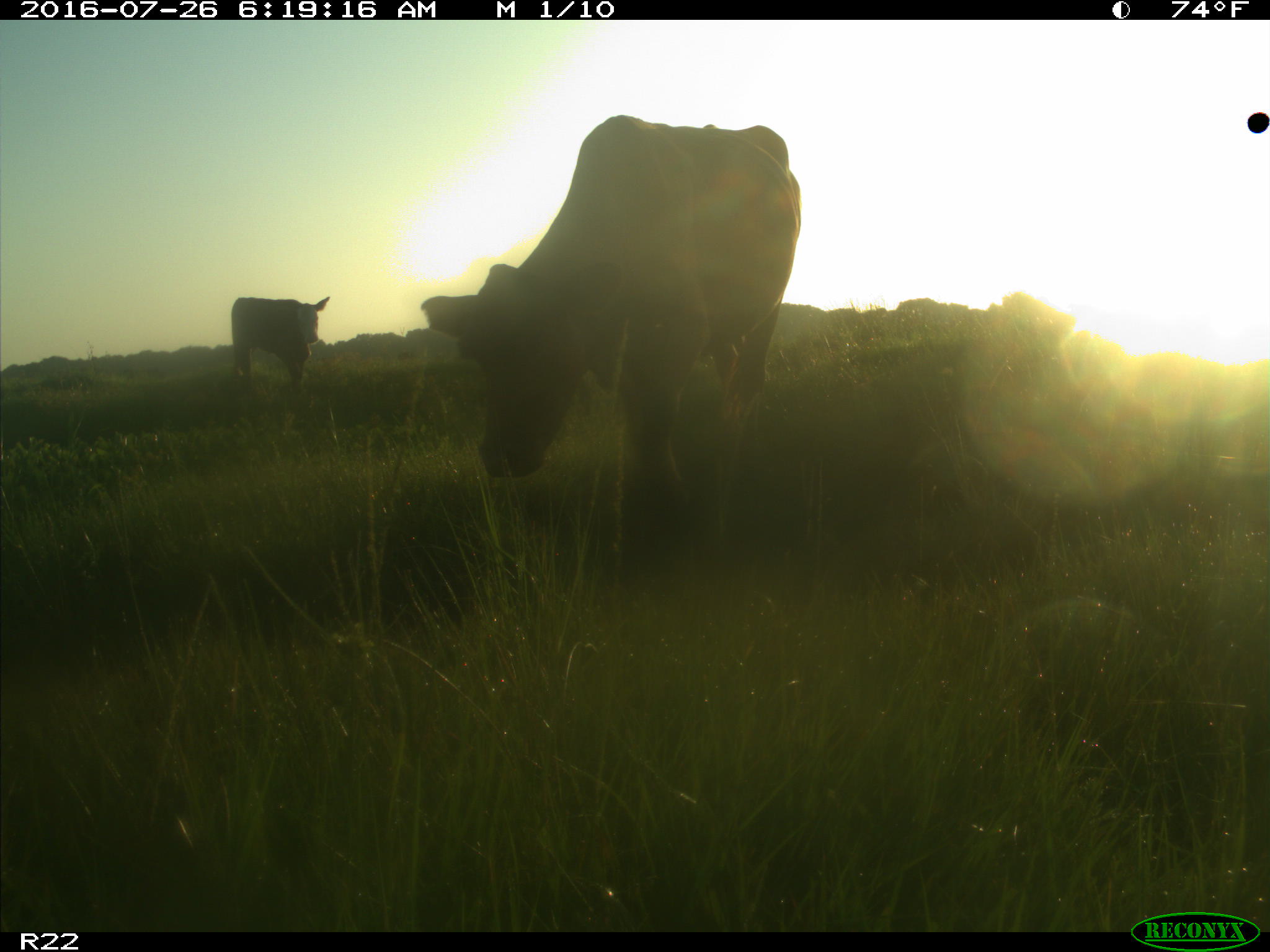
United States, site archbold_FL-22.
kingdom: Animalia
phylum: Chordata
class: Mammalia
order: Artiodactyla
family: Bovidae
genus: Bos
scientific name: Bos taurus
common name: domestic cow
Bos taurus (domestic cow).